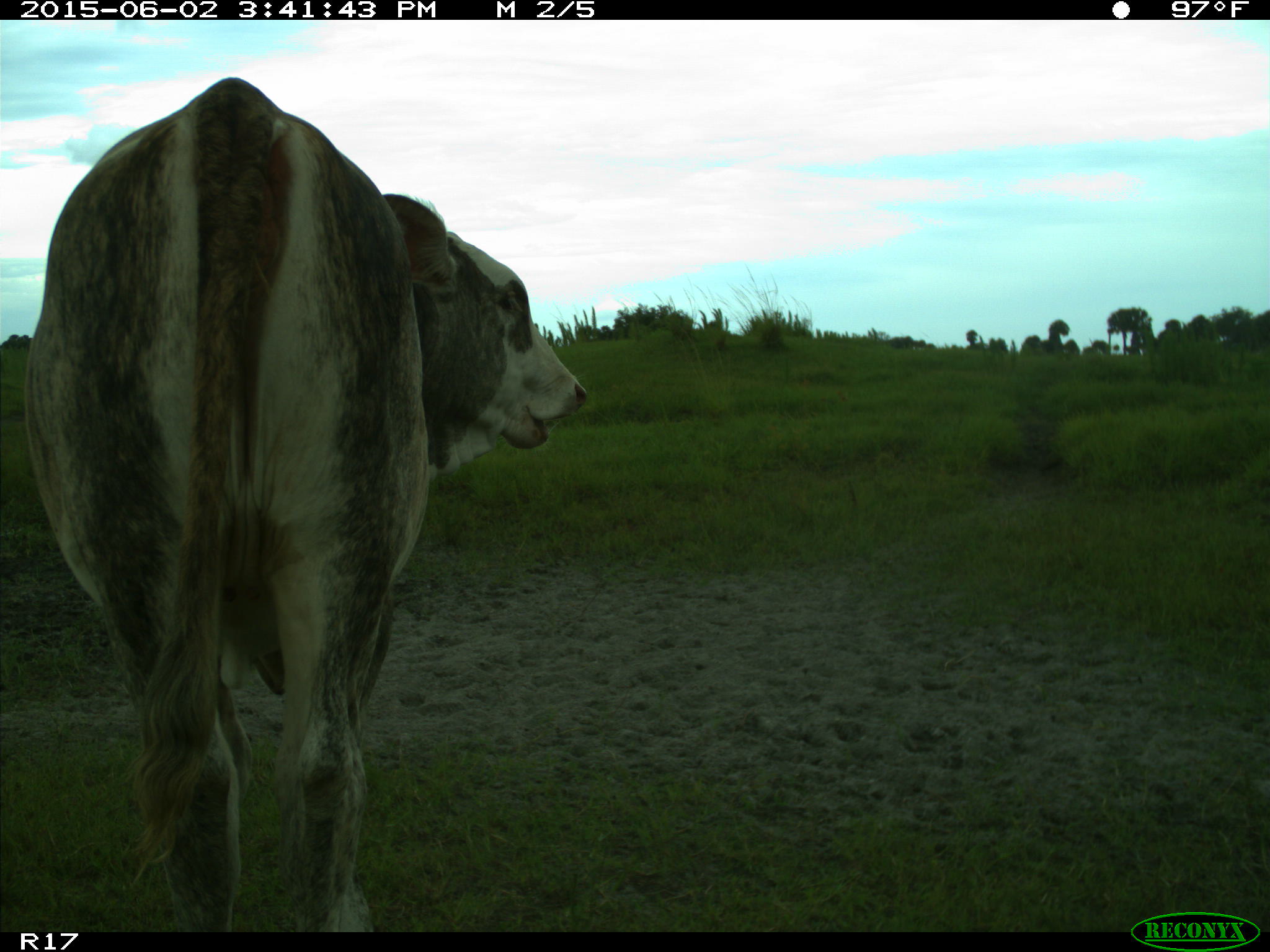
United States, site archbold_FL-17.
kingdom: Animalia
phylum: Chordata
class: Mammalia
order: Artiodactyla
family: Bovidae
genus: Bos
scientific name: Bos taurus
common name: domestic cow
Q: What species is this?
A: Bos taurus (domestic cow).